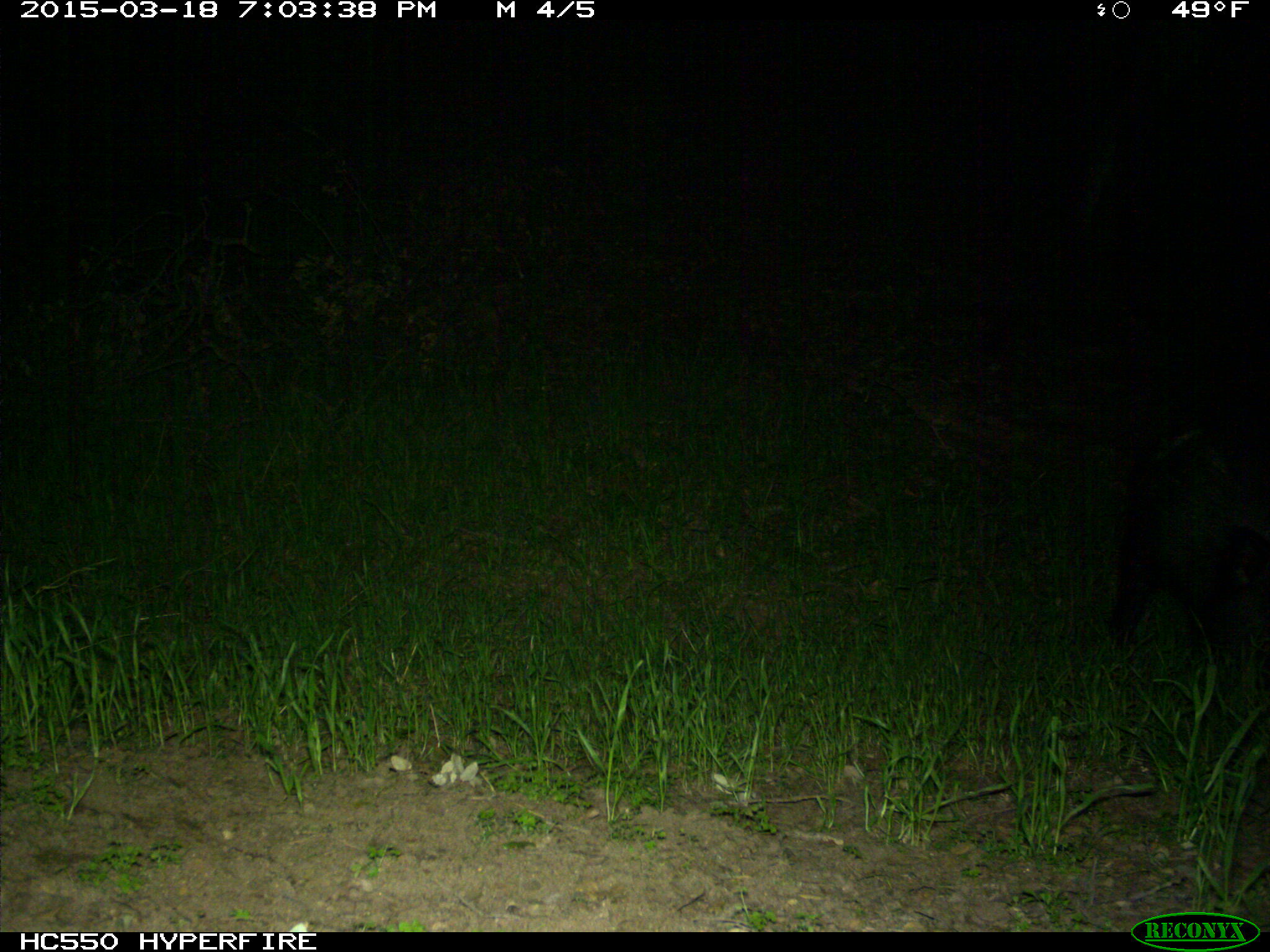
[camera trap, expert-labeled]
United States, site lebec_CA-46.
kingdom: Animalia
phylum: Chordata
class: Mammalia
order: Artiodactyla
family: Suidae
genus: Sus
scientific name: Sus scrofa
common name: wild boar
Sus scrofa (wild boar).